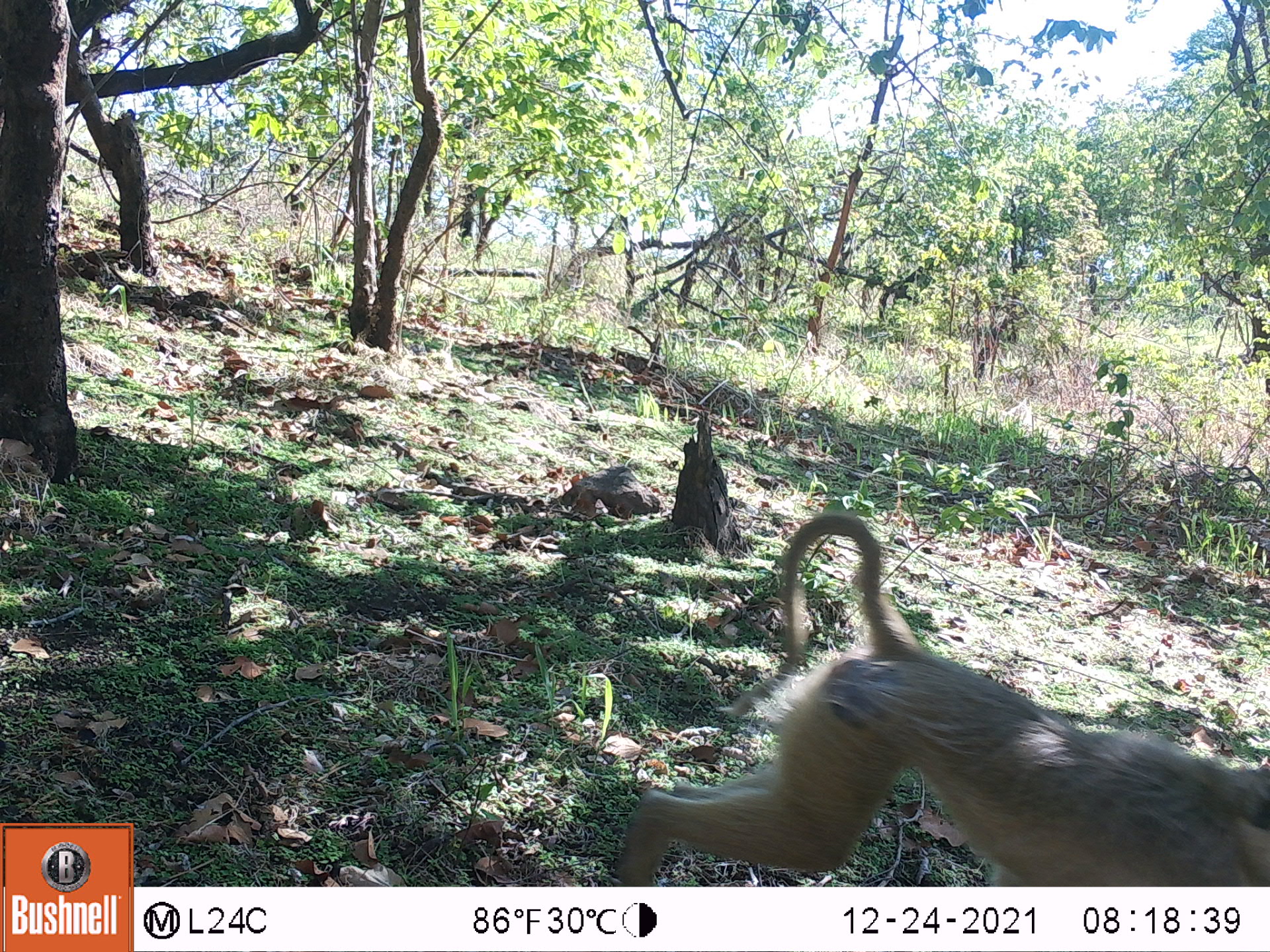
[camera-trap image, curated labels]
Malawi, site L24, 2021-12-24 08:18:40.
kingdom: Animalia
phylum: Chordata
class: Mammalia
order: Primates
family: Cercopithecidae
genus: Papio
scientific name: Papio cynocephalus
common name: yellow baboon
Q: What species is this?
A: Yellow baboon (Papio cynocephalus).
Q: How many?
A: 1.